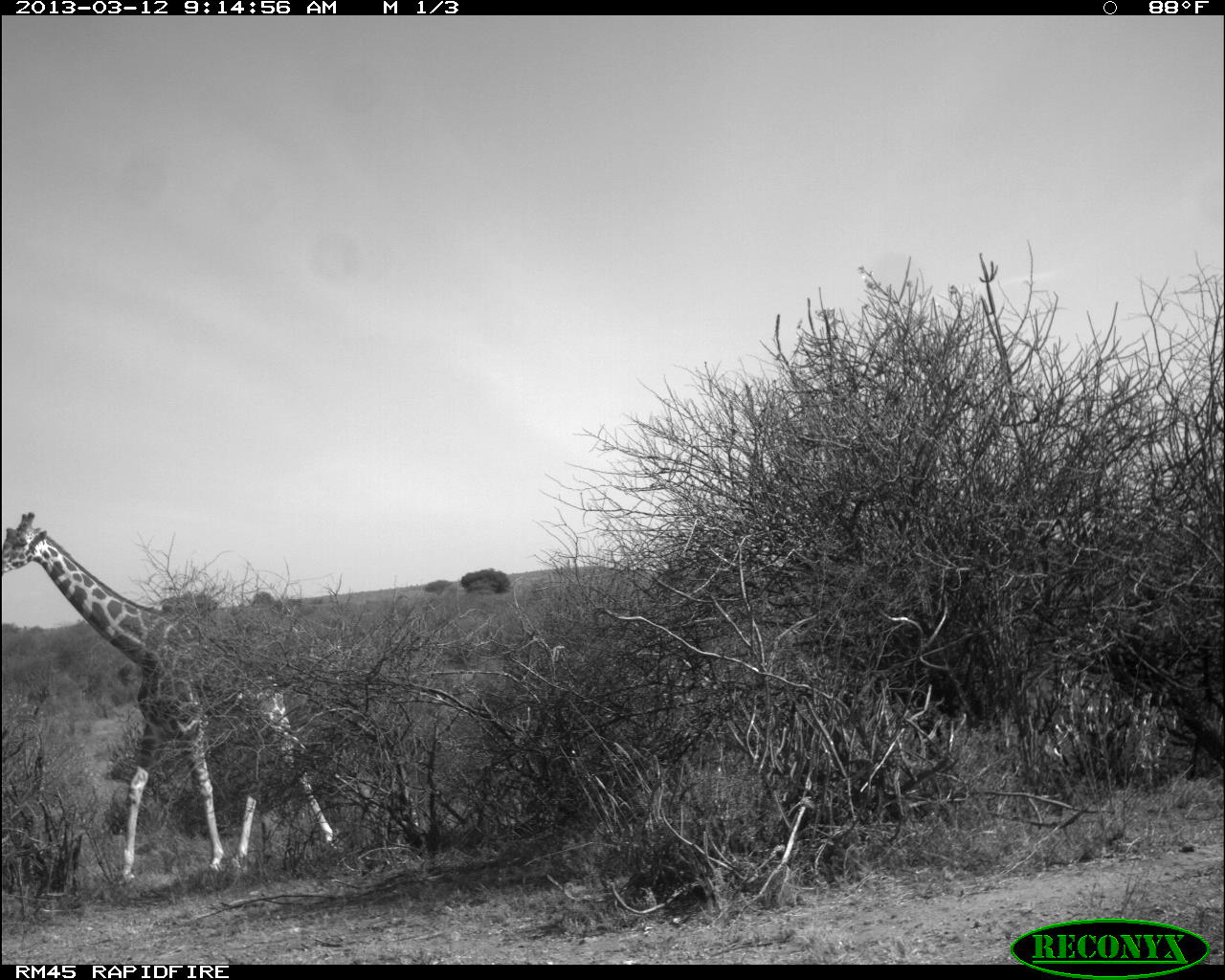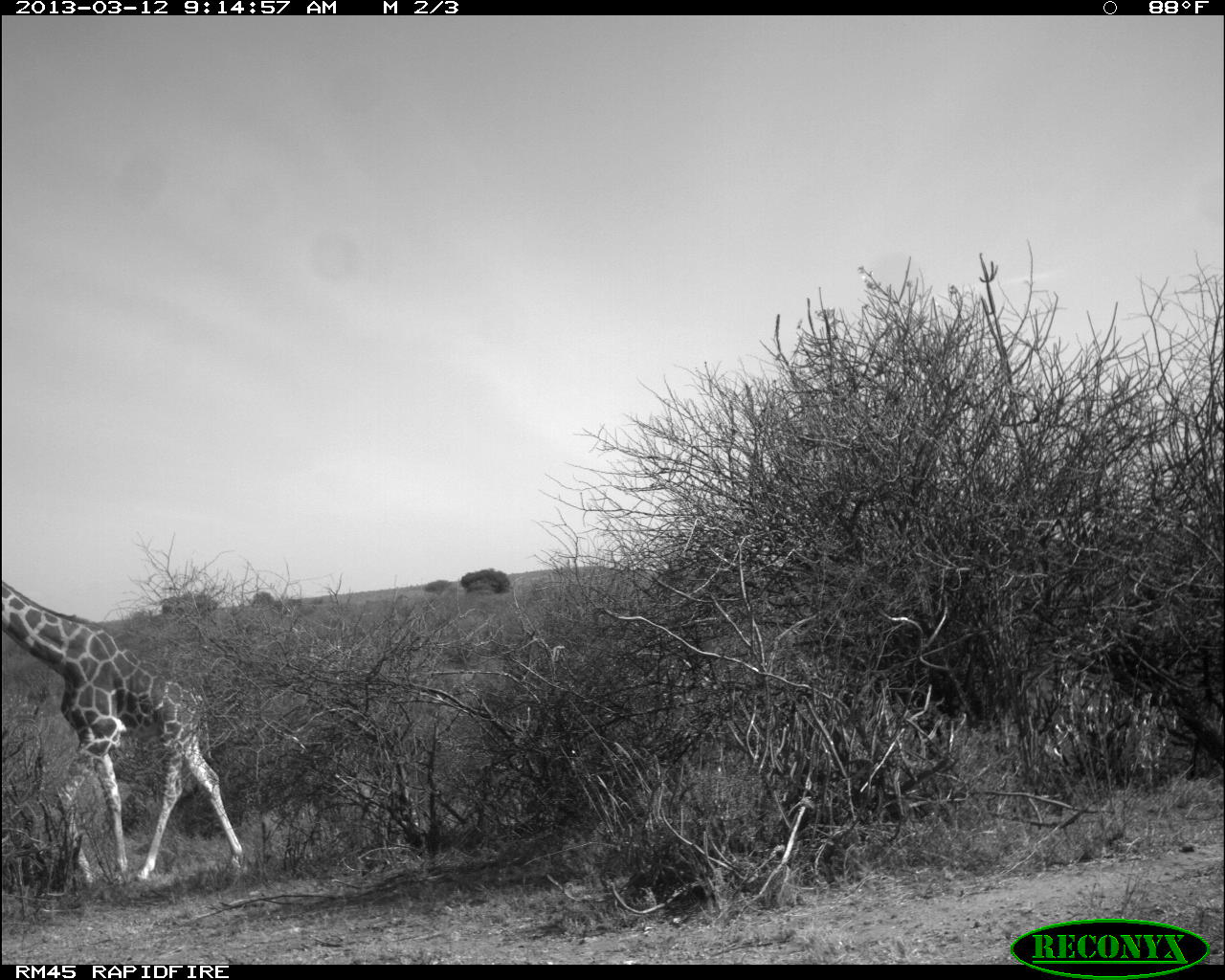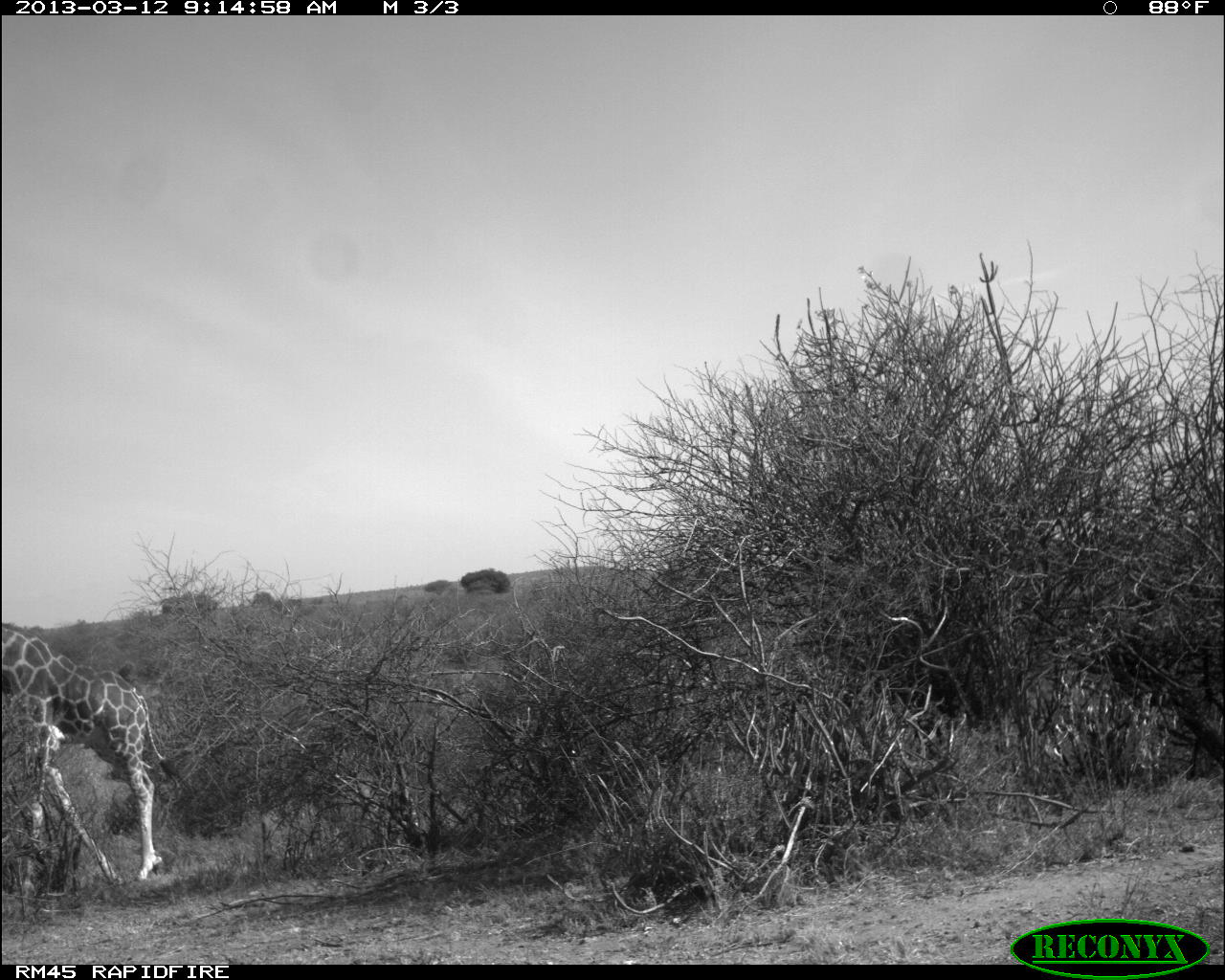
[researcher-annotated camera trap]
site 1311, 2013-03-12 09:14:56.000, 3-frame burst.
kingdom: Animalia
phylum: Chordata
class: Mammalia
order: Artiodactyla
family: Giraffidae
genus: Giraffa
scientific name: Giraffa camelopardalis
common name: giraffe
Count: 1.